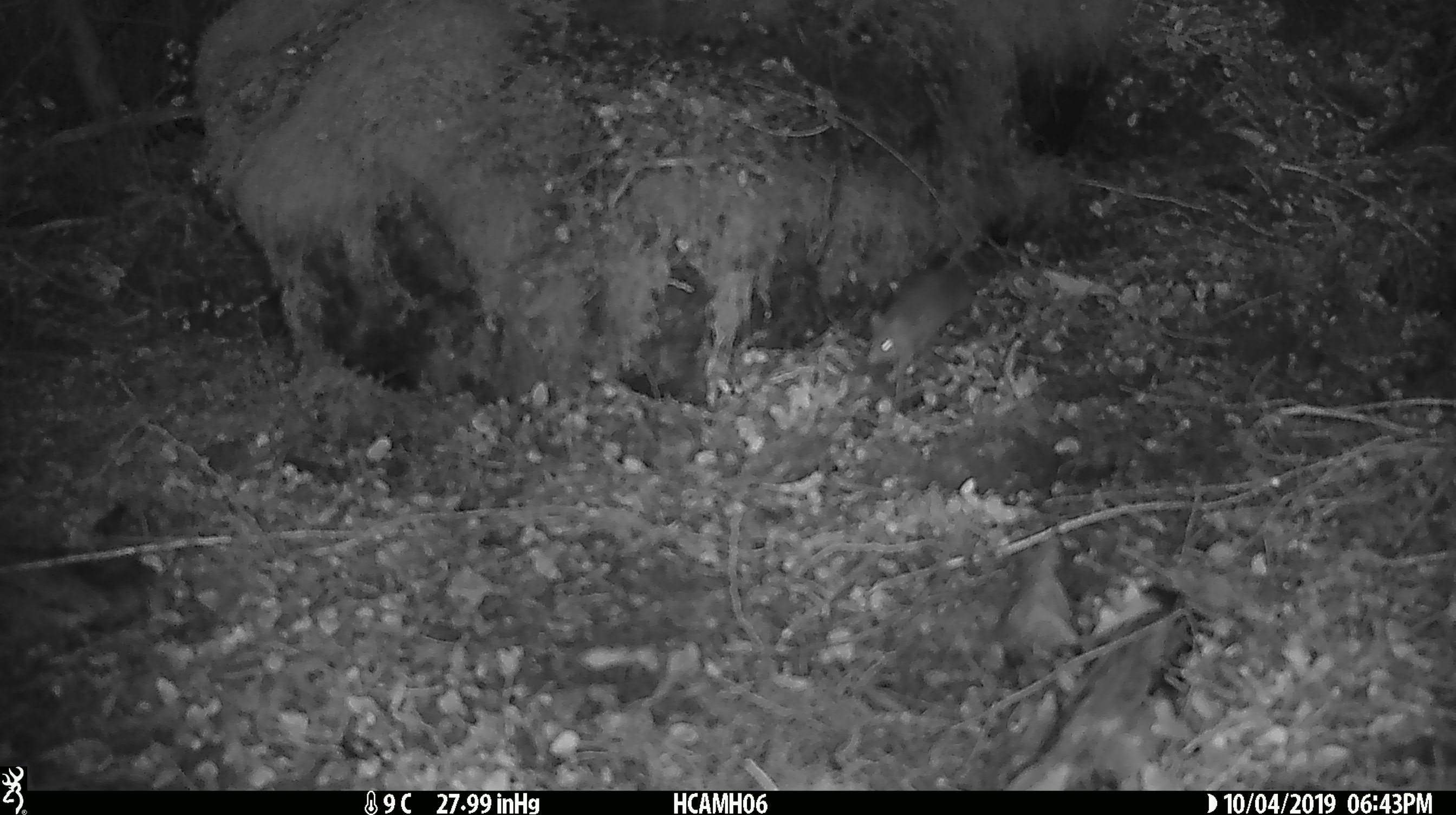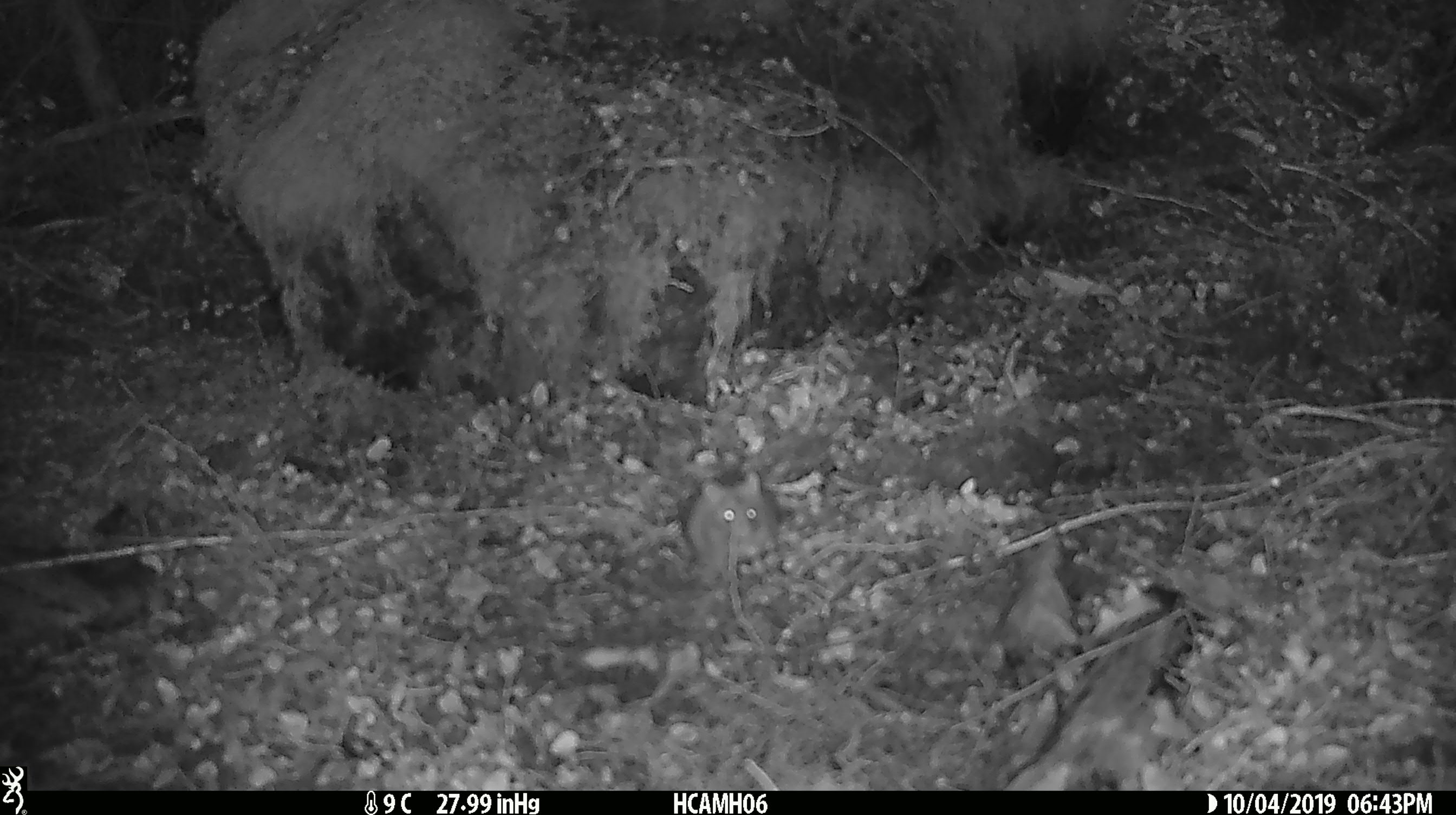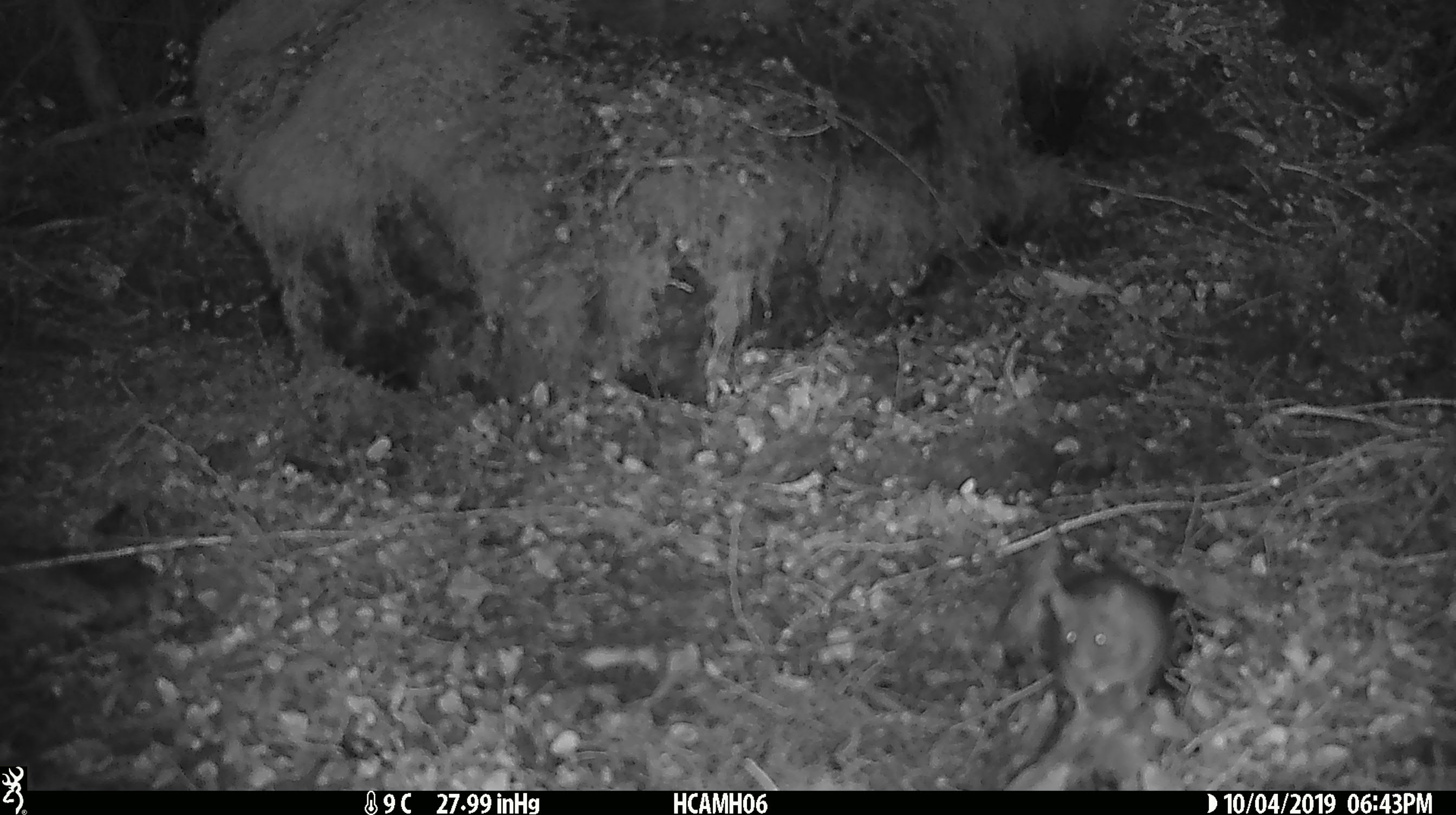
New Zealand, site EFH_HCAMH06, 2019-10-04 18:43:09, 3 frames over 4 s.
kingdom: Animalia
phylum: Chordata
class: Mammalia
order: Rodentia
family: Muridae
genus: Mus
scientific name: Mus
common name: mouse